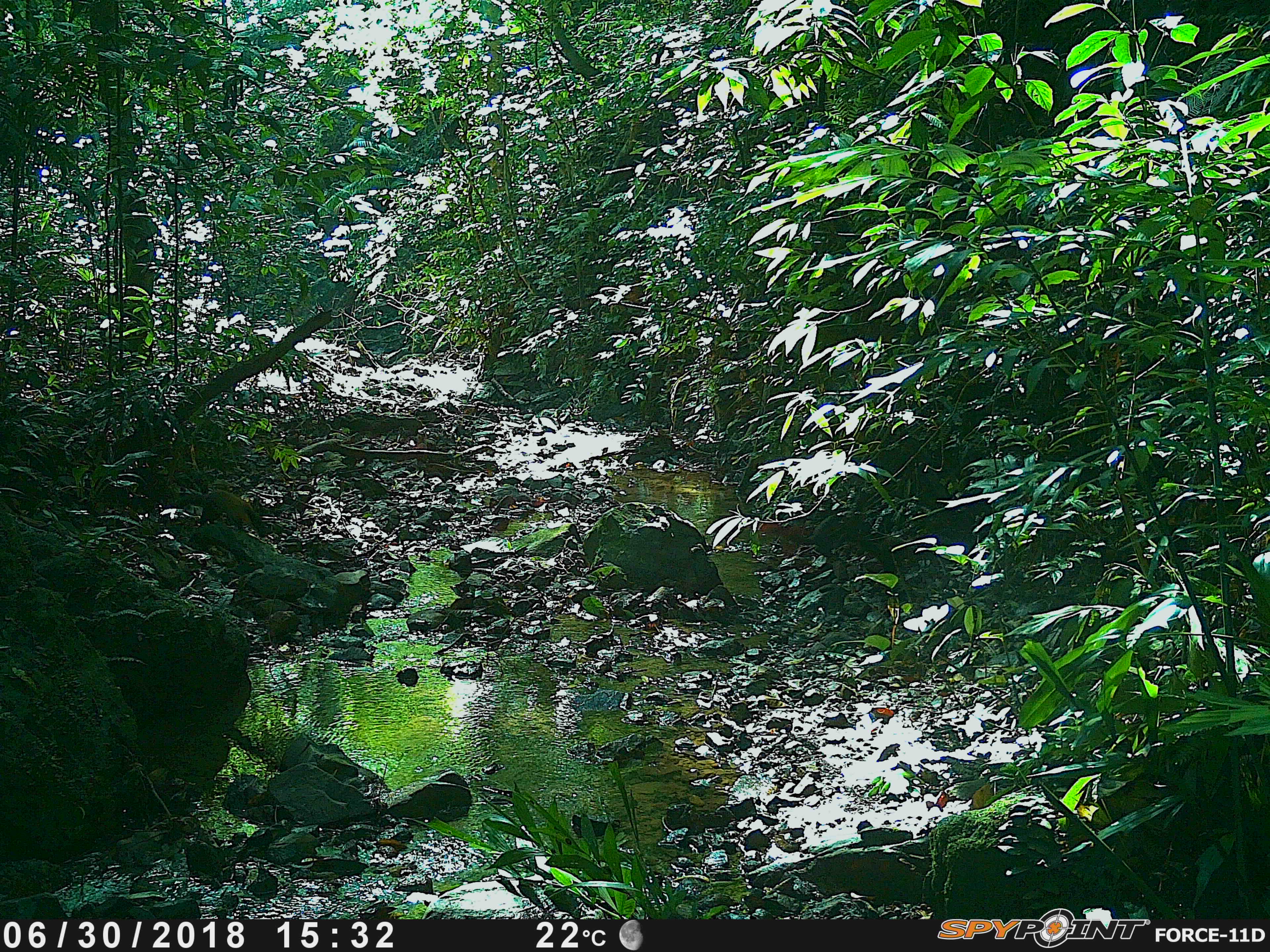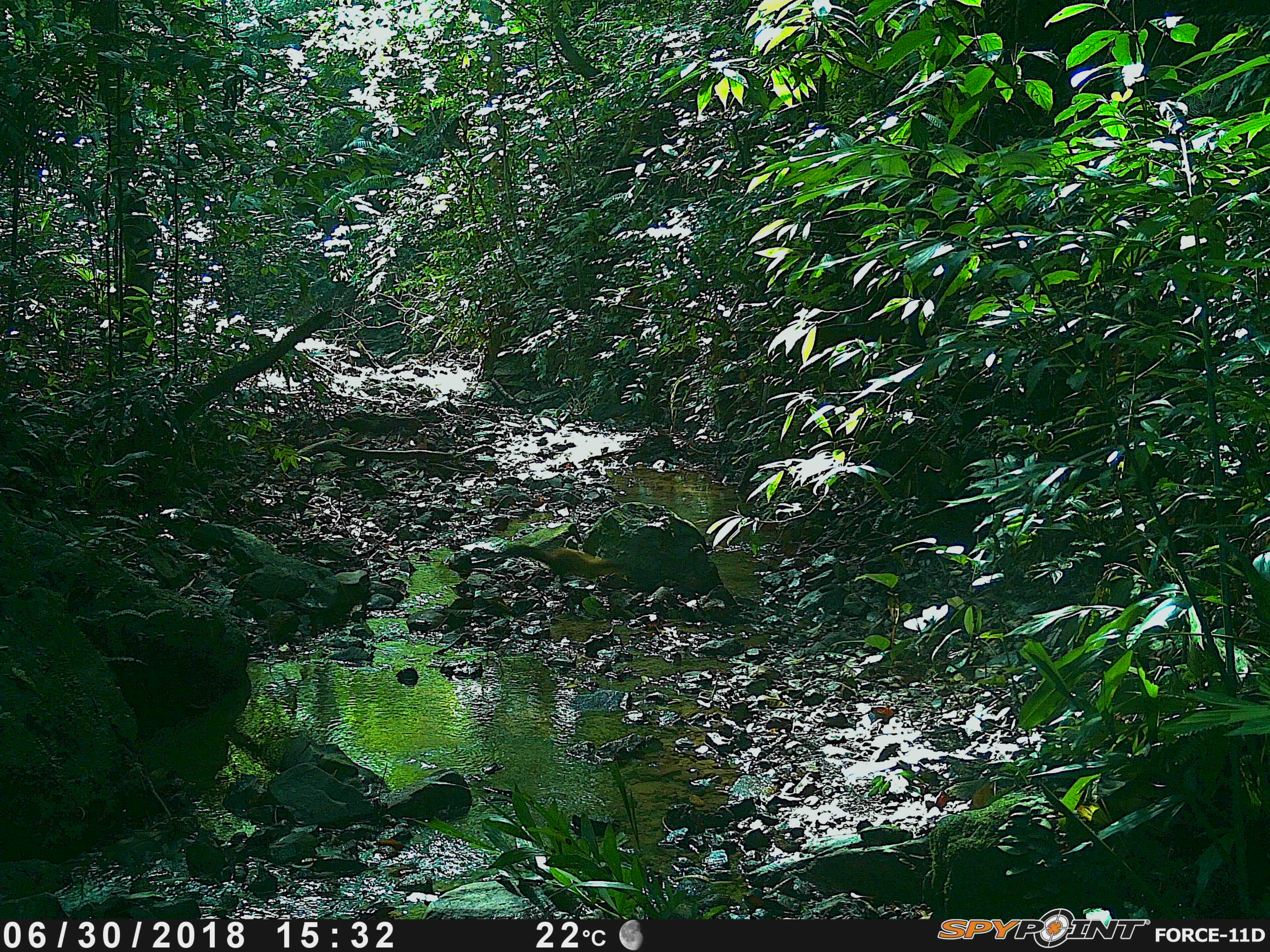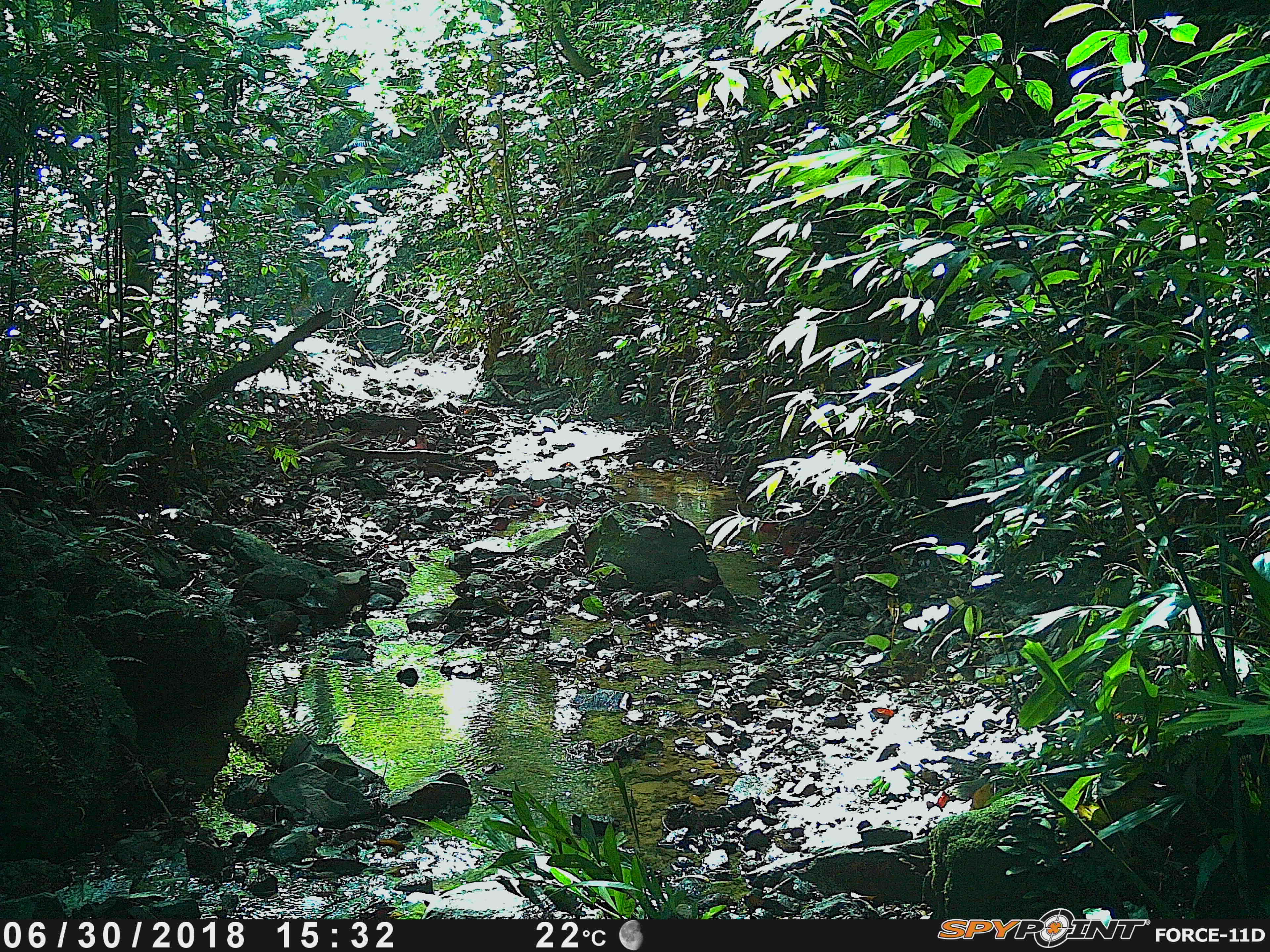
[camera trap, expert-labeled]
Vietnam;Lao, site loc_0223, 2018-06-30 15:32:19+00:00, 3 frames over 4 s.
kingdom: Animalia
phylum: Chordata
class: Mammalia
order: Carnivora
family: Mustelidae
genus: Martes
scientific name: Martes flavigula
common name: yellow-throated marten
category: yellow throated marten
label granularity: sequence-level